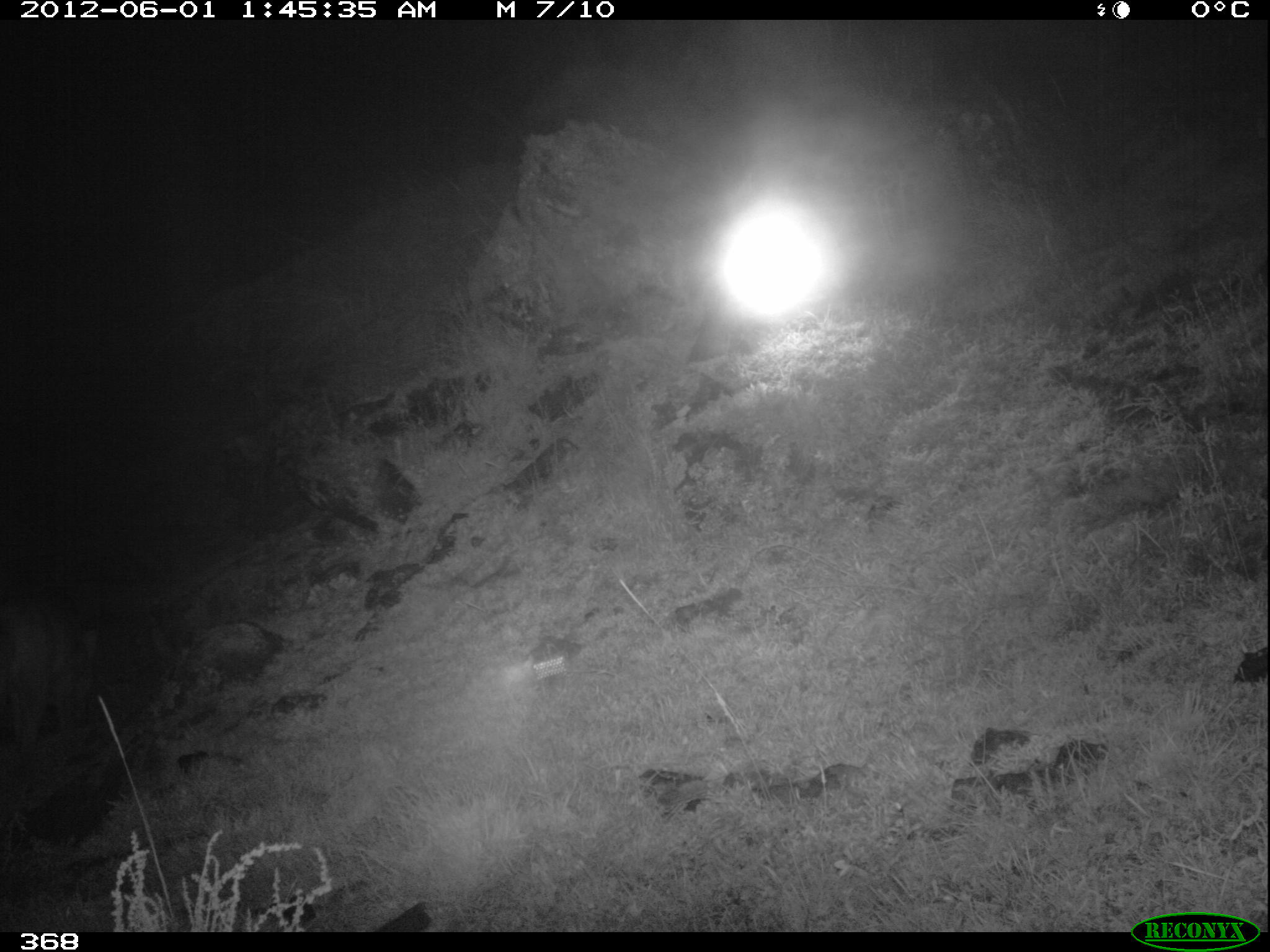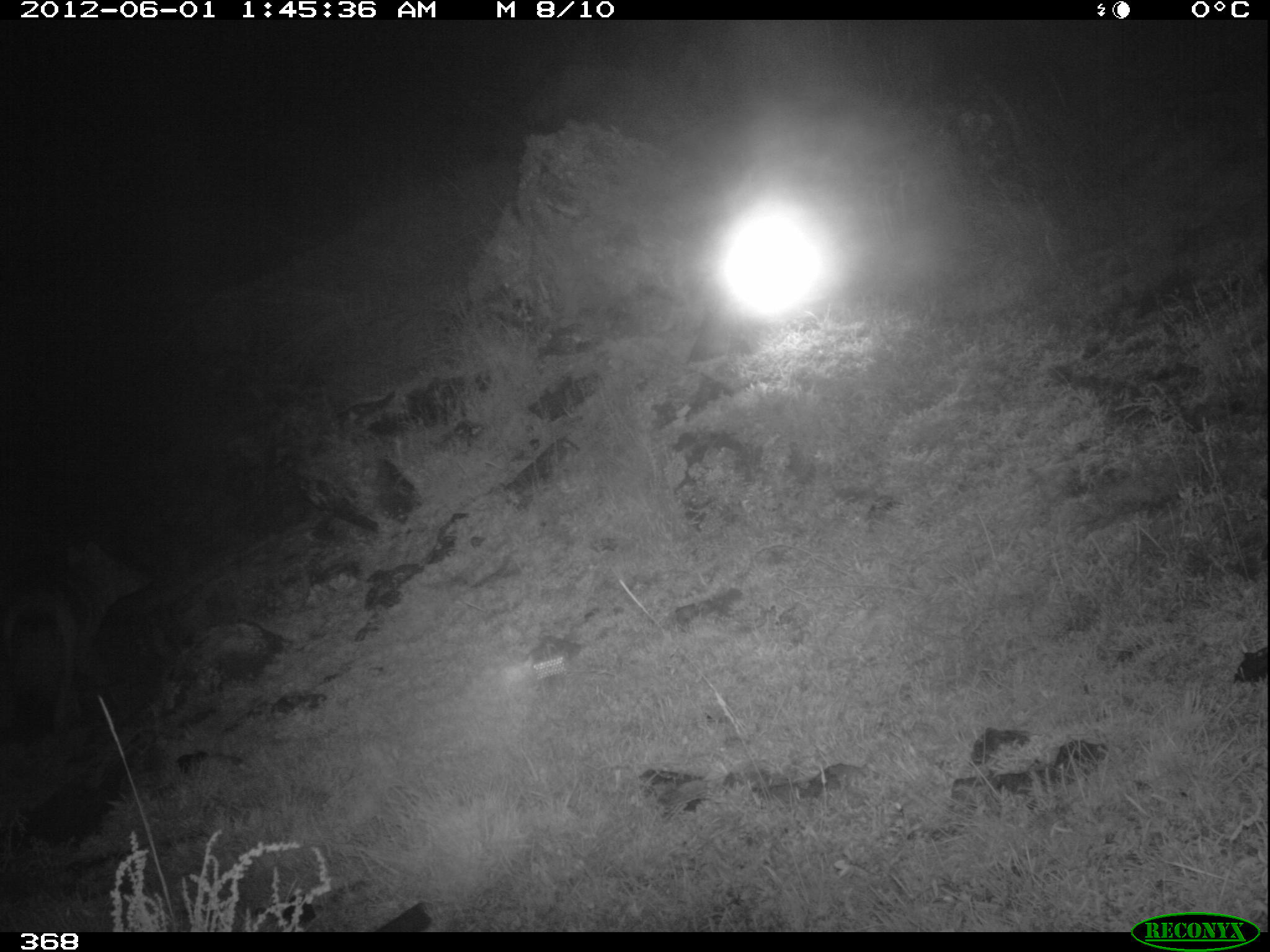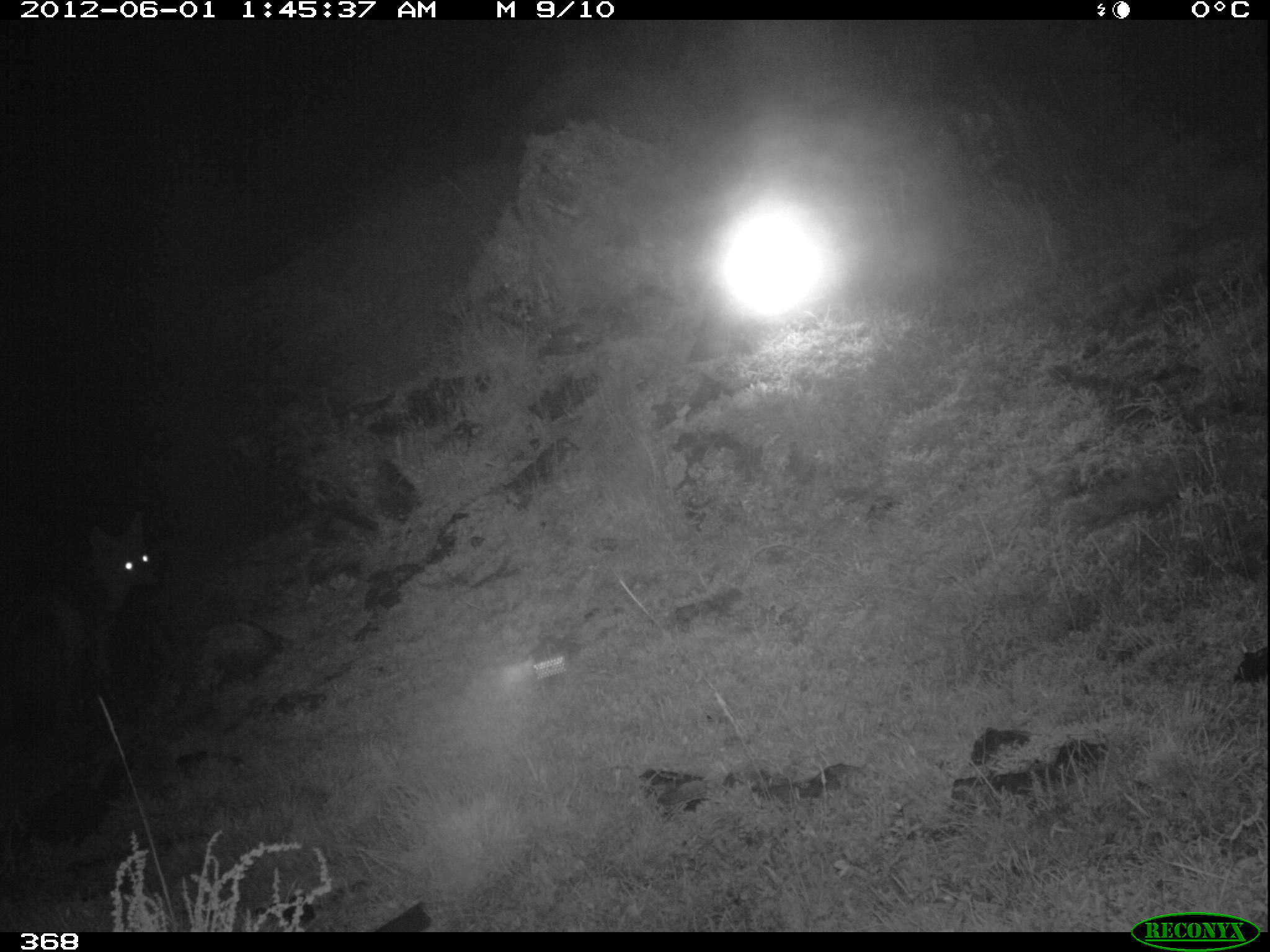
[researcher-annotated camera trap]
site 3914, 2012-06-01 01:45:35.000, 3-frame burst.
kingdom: Animalia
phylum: Chordata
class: Mammalia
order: Carnivora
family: Canidae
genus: Lycalopex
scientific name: Lycalopex culpaeus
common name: culpeo